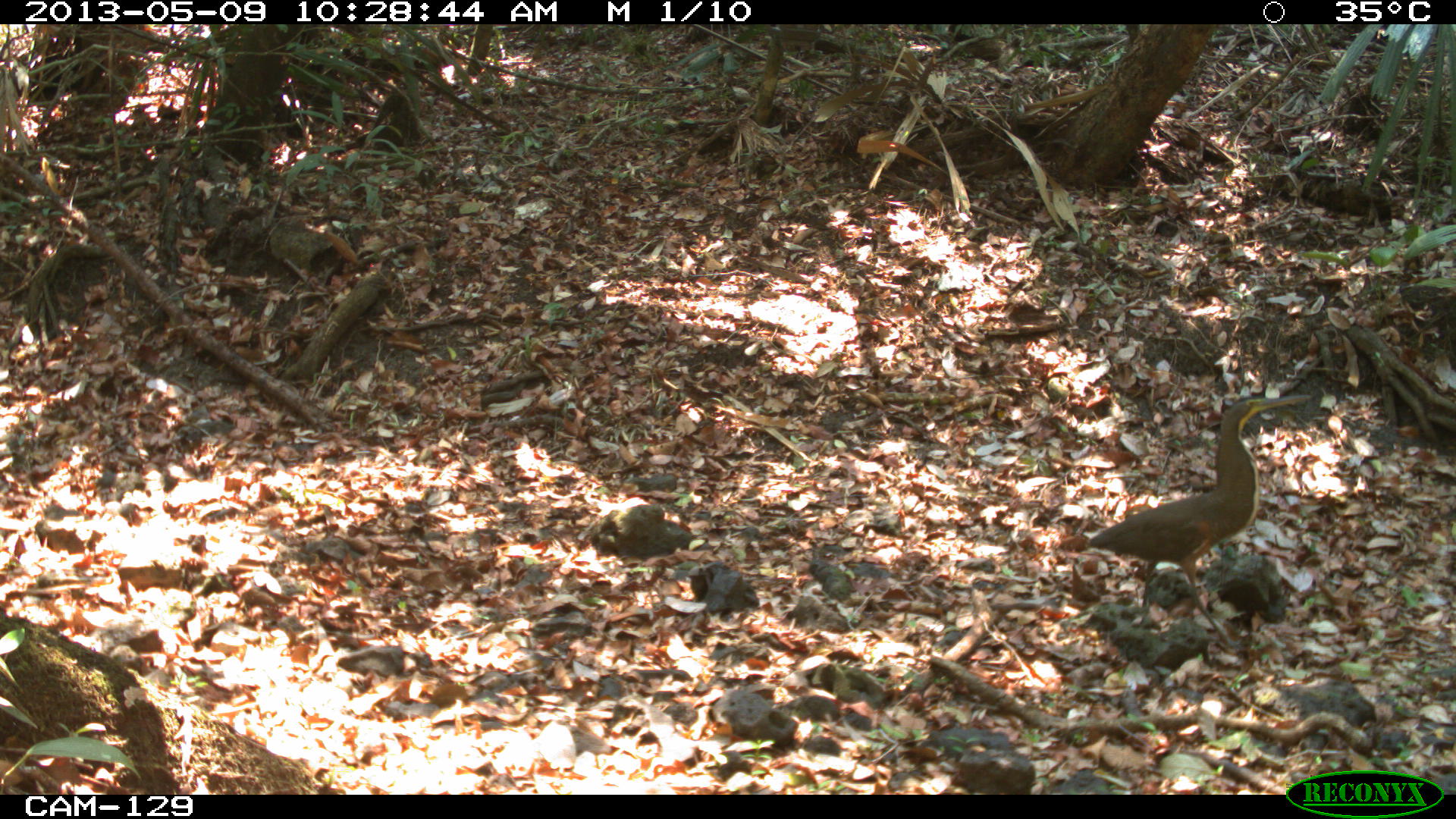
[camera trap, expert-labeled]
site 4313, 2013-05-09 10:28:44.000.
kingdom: Animalia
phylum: Chordata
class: Aves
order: Pelecaniformes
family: Ardeidae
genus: Tigrisoma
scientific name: Tigrisoma mexicanum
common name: bare-throated tiger-heron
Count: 1.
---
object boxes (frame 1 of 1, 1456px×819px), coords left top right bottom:
tigrisoma mexicanum: 1084 392 1312 648